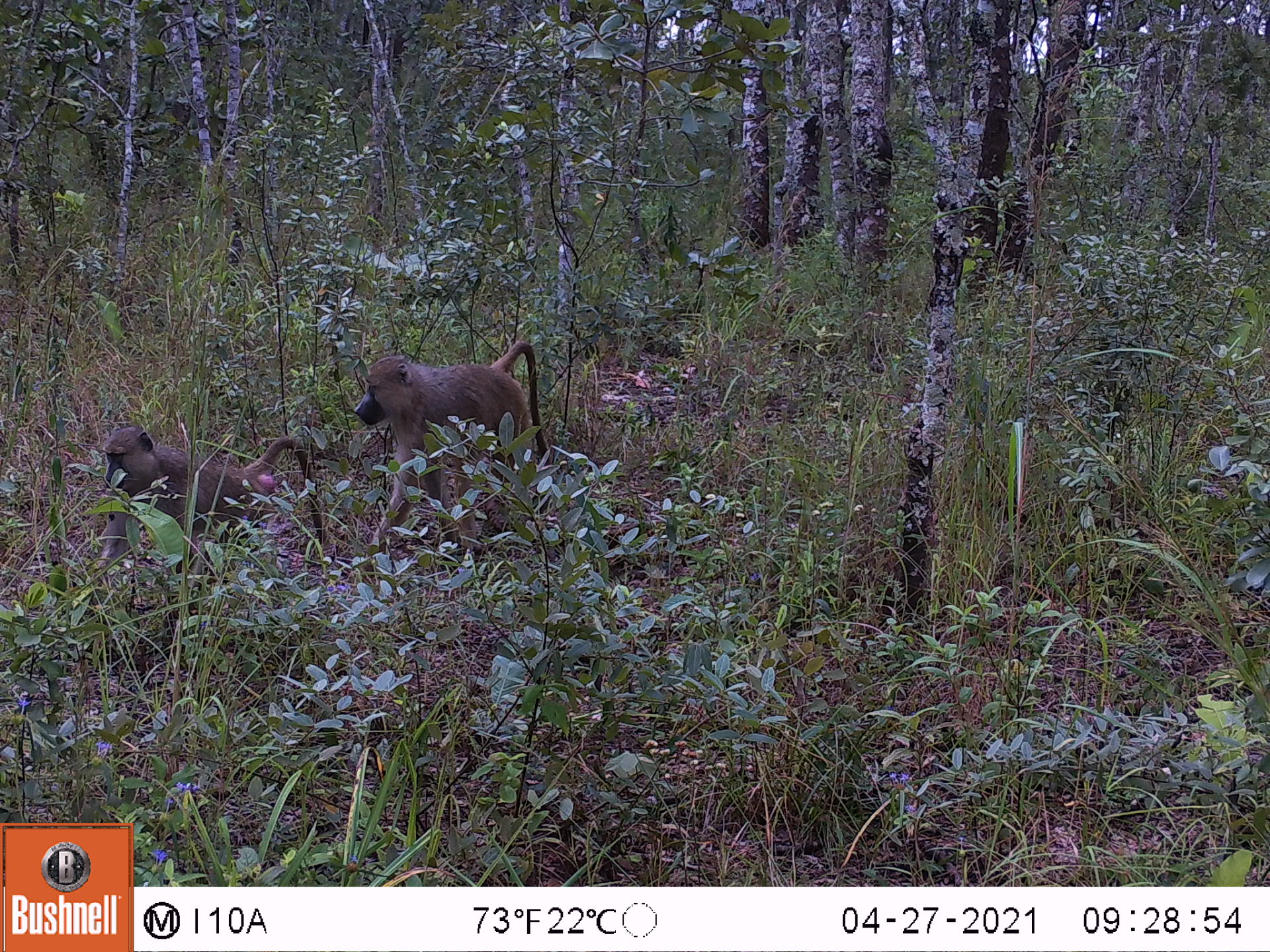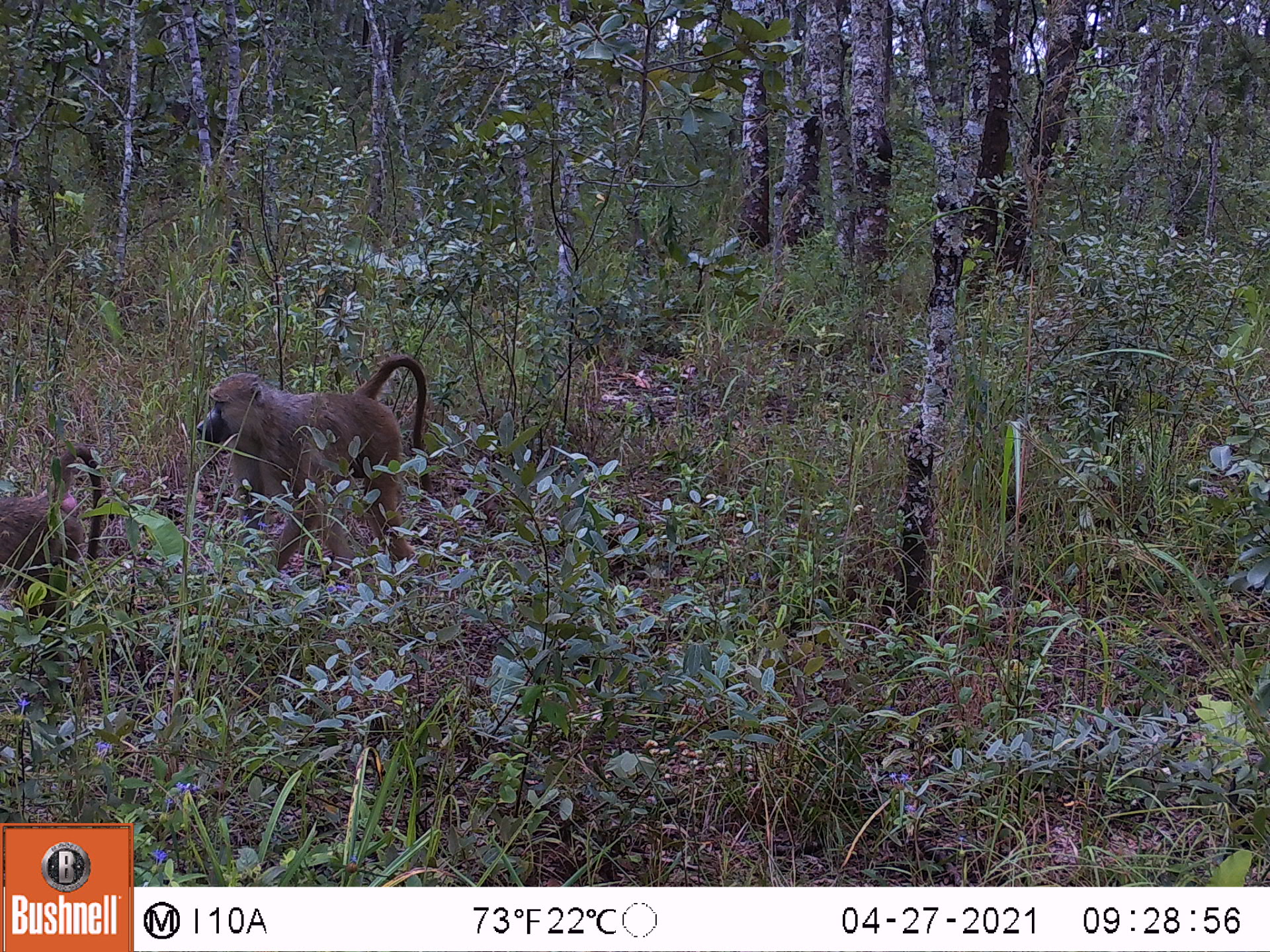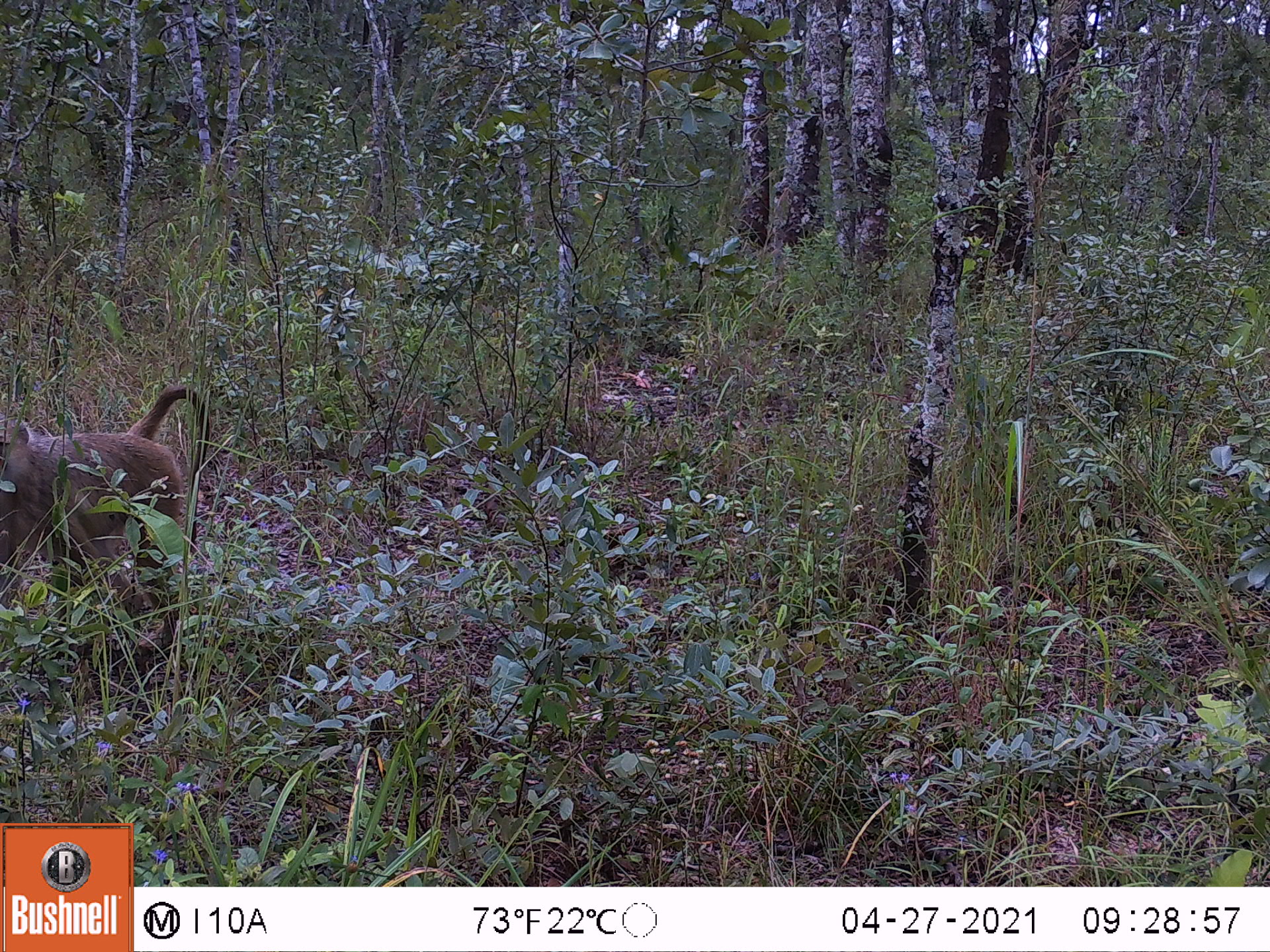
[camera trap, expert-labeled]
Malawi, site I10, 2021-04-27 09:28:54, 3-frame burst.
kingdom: Animalia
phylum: Chordata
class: Mammalia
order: Primates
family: Cercopithecidae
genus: Papio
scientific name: Papio cynocephalus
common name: yellow baboon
Yellow baboon (Papio cynocephalus), count 2.